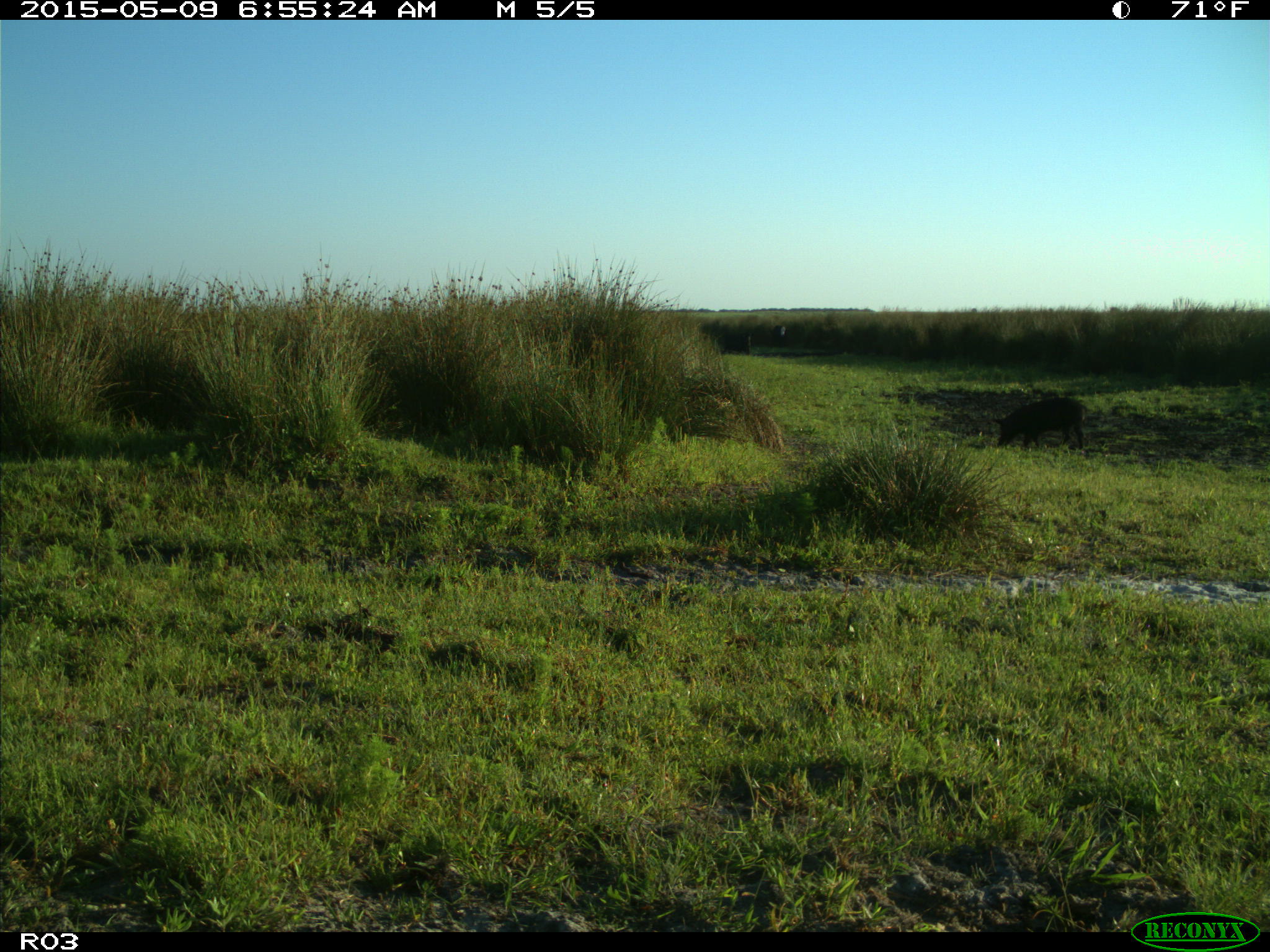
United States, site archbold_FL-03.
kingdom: Animalia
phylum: Chordata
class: Mammalia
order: Artiodactyla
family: Bovidae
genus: Bos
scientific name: Bos taurus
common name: domestic cow